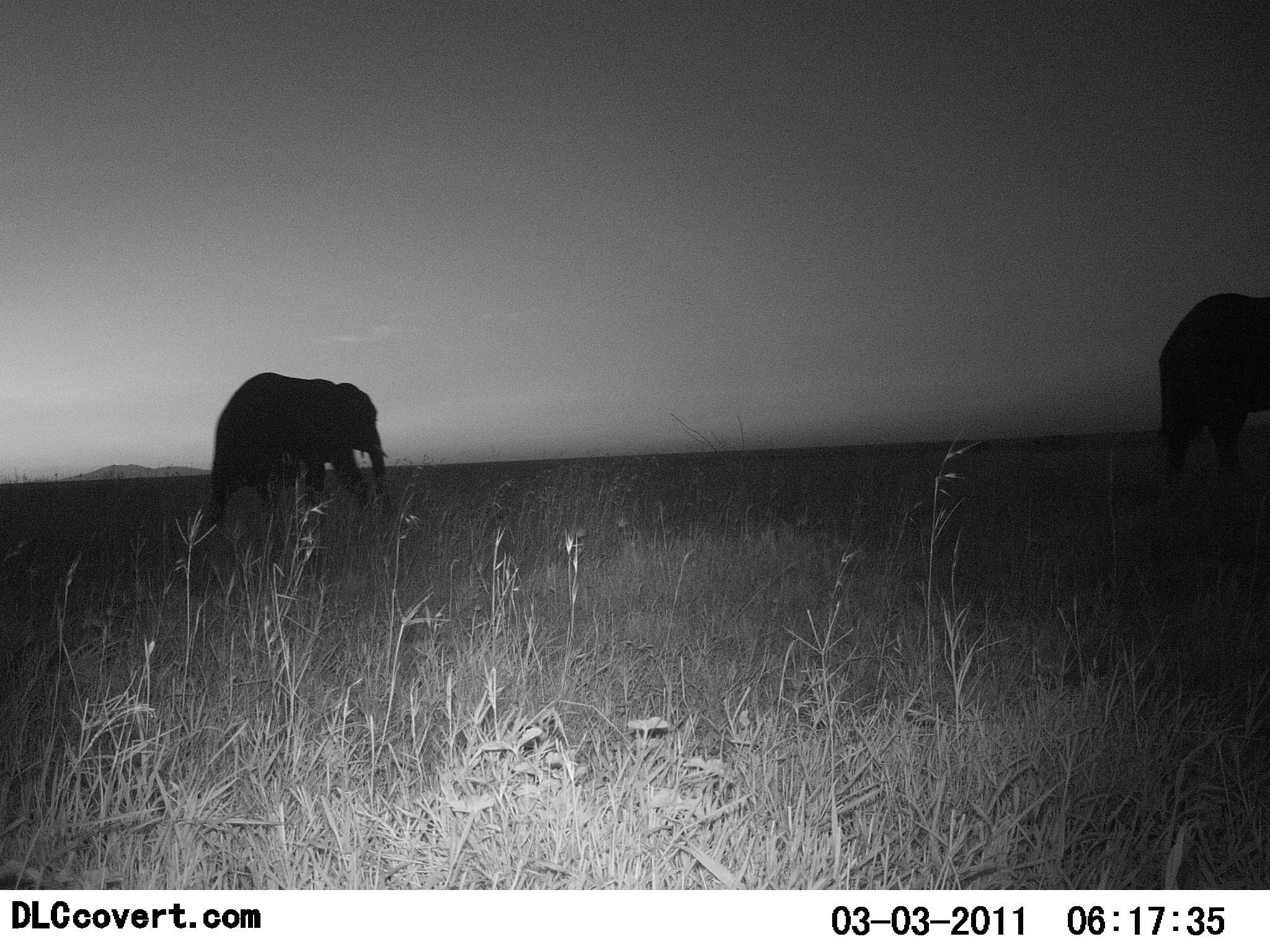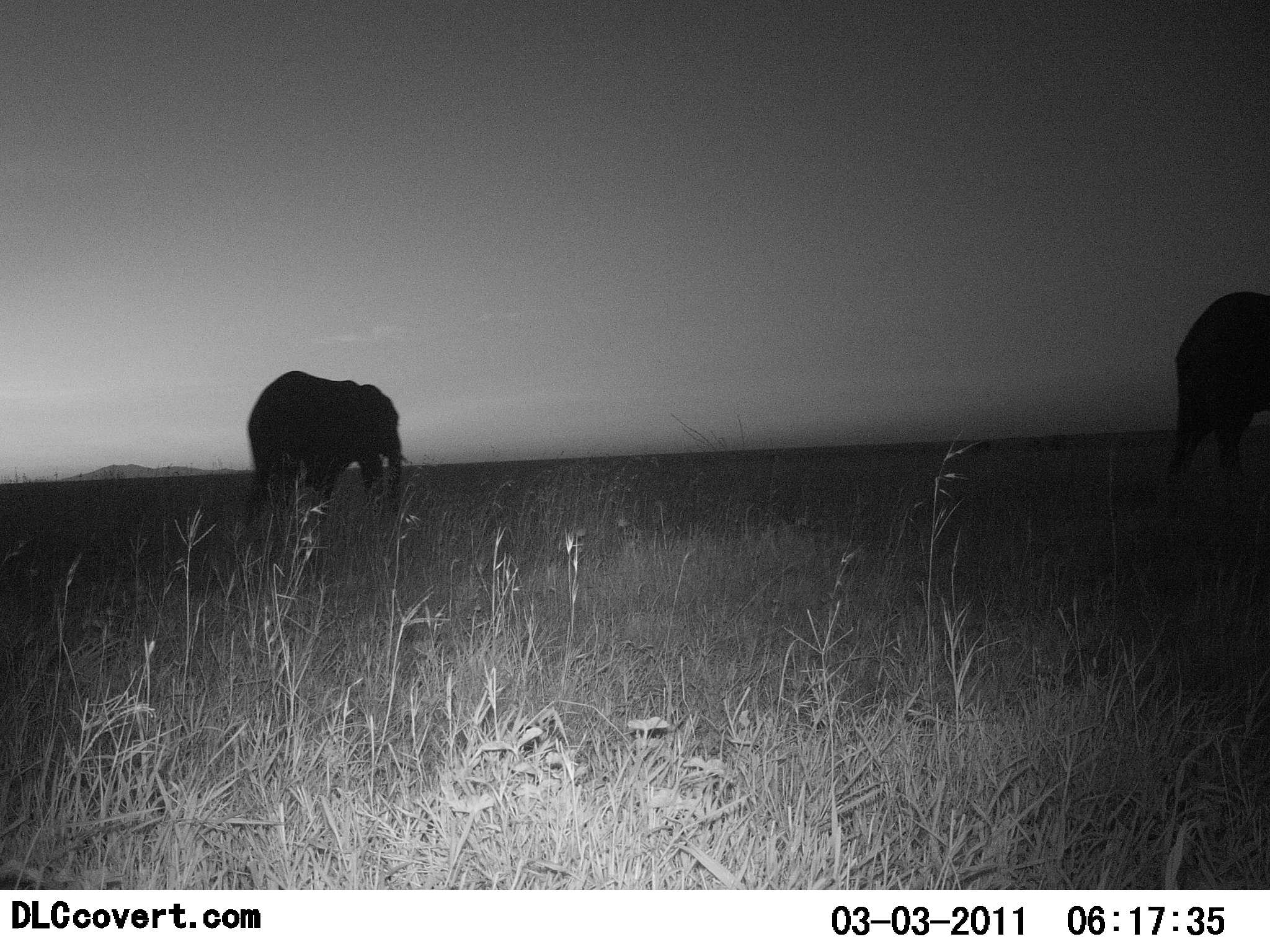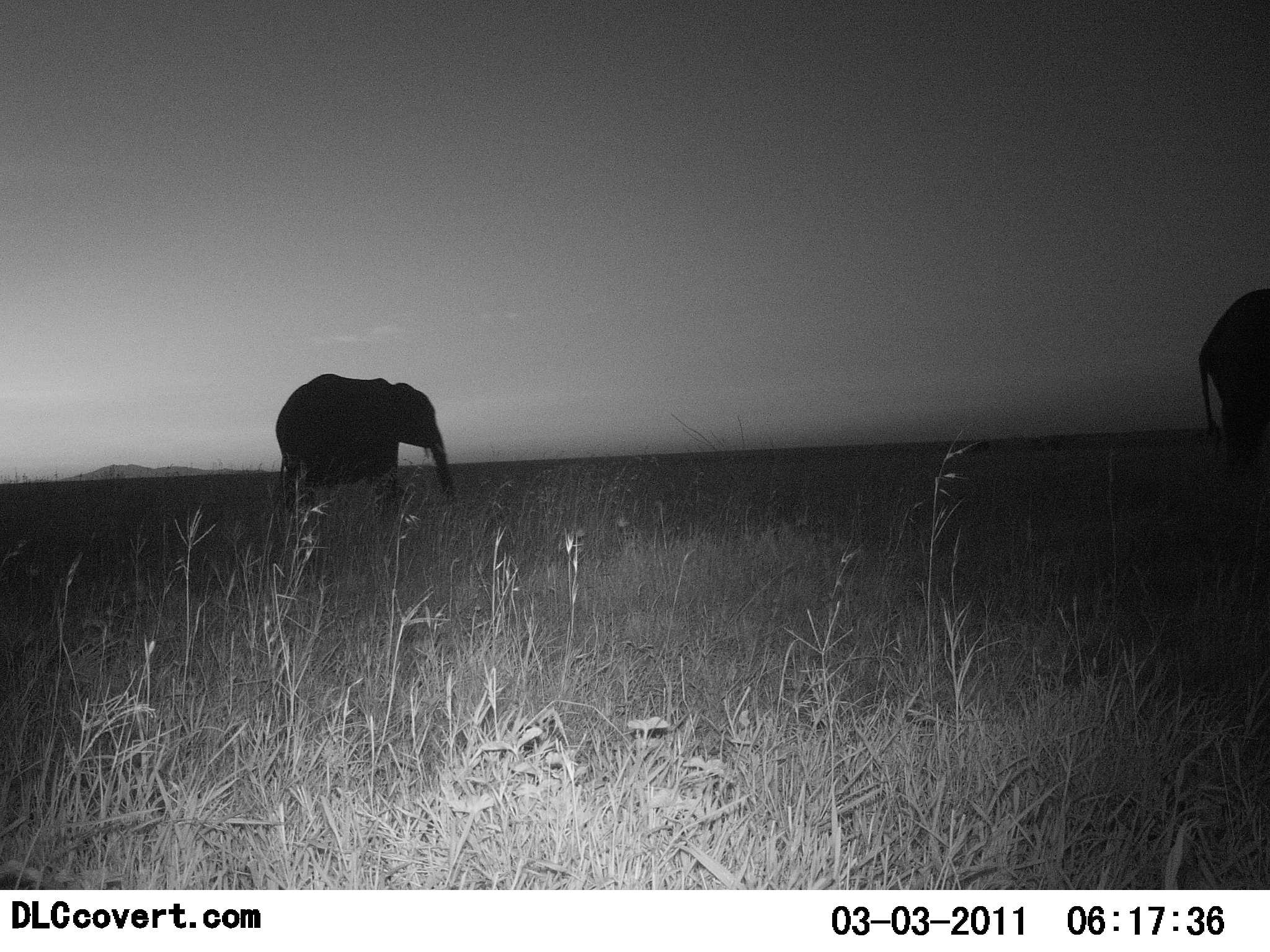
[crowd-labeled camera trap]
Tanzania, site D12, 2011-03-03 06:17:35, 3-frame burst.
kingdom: Animalia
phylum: Chordata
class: Mammalia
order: Proboscidea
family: Elephantidae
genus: Loxodonta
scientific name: Loxodonta africana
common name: african bush elephant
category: elephant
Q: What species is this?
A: Elephant (african bush elephant) (Loxodonta africana).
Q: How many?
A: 2.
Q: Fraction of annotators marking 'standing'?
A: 0%.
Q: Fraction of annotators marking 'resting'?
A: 0%.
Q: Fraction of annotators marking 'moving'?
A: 100%.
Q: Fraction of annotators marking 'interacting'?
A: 0%.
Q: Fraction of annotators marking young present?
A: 0%.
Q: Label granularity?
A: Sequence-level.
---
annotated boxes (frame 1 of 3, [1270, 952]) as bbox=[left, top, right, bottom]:
animal: bbox=[1152, 282, 1269, 541]; bbox=[204, 371, 388, 532]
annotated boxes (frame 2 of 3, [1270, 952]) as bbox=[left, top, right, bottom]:
animal: bbox=[243, 370, 410, 541]; bbox=[1161, 289, 1270, 542]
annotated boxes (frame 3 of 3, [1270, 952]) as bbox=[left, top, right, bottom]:
animal: bbox=[273, 371, 460, 522]; bbox=[1201, 272, 1270, 524]